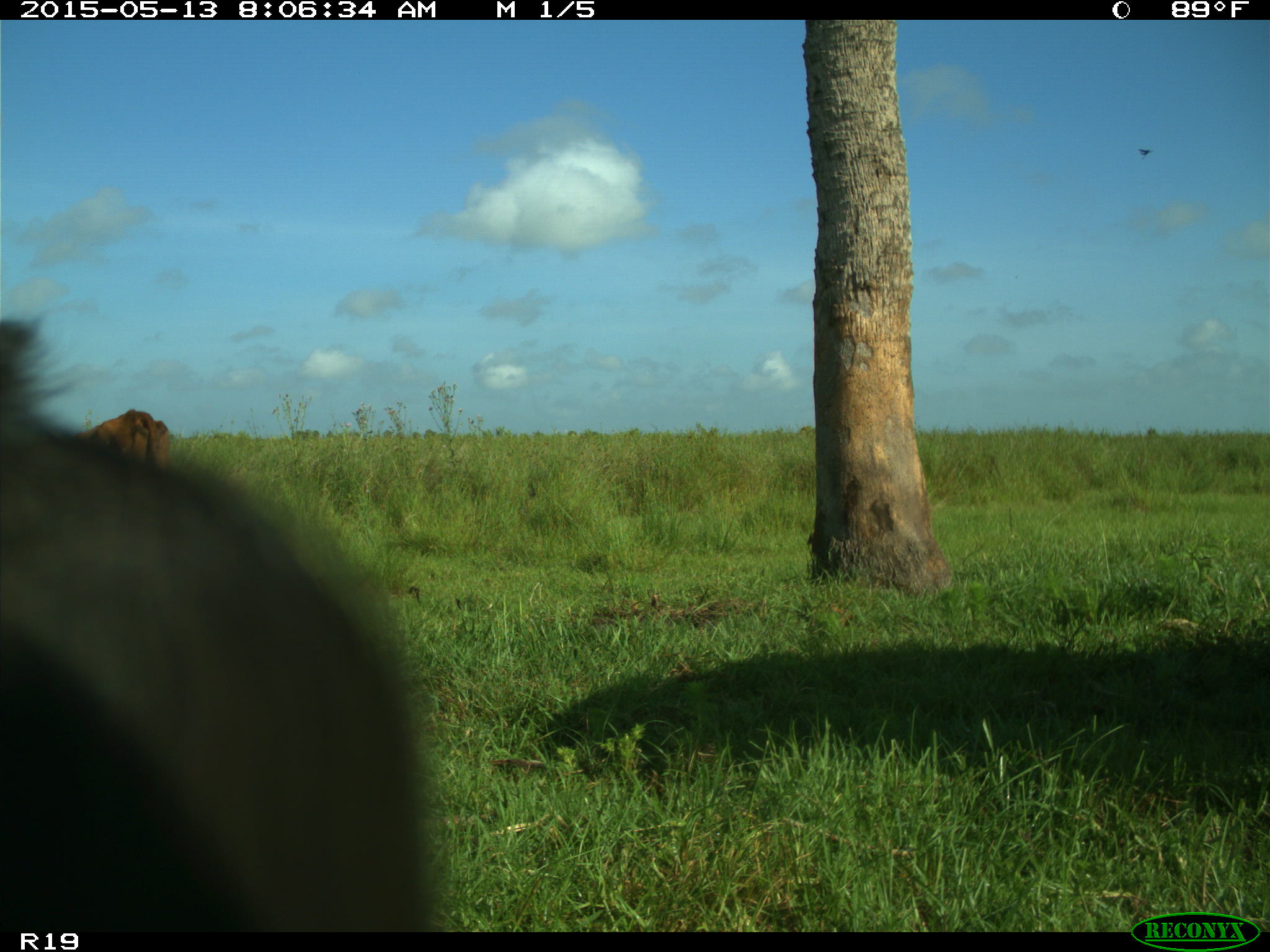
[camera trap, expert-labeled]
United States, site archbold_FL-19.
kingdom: Animalia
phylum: Chordata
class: Mammalia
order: Artiodactyla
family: Bovidae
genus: Bos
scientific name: Bos taurus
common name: domestic cow